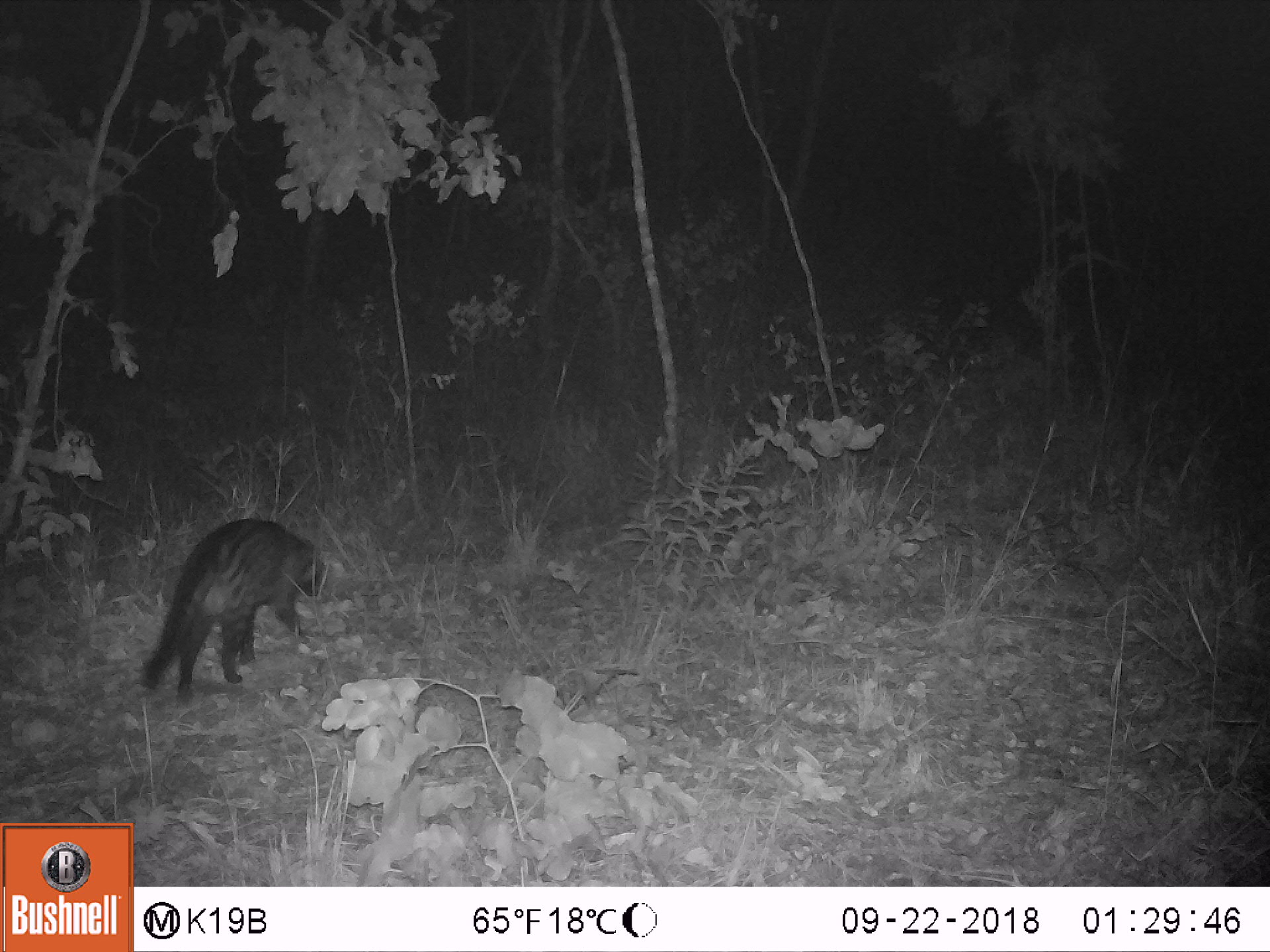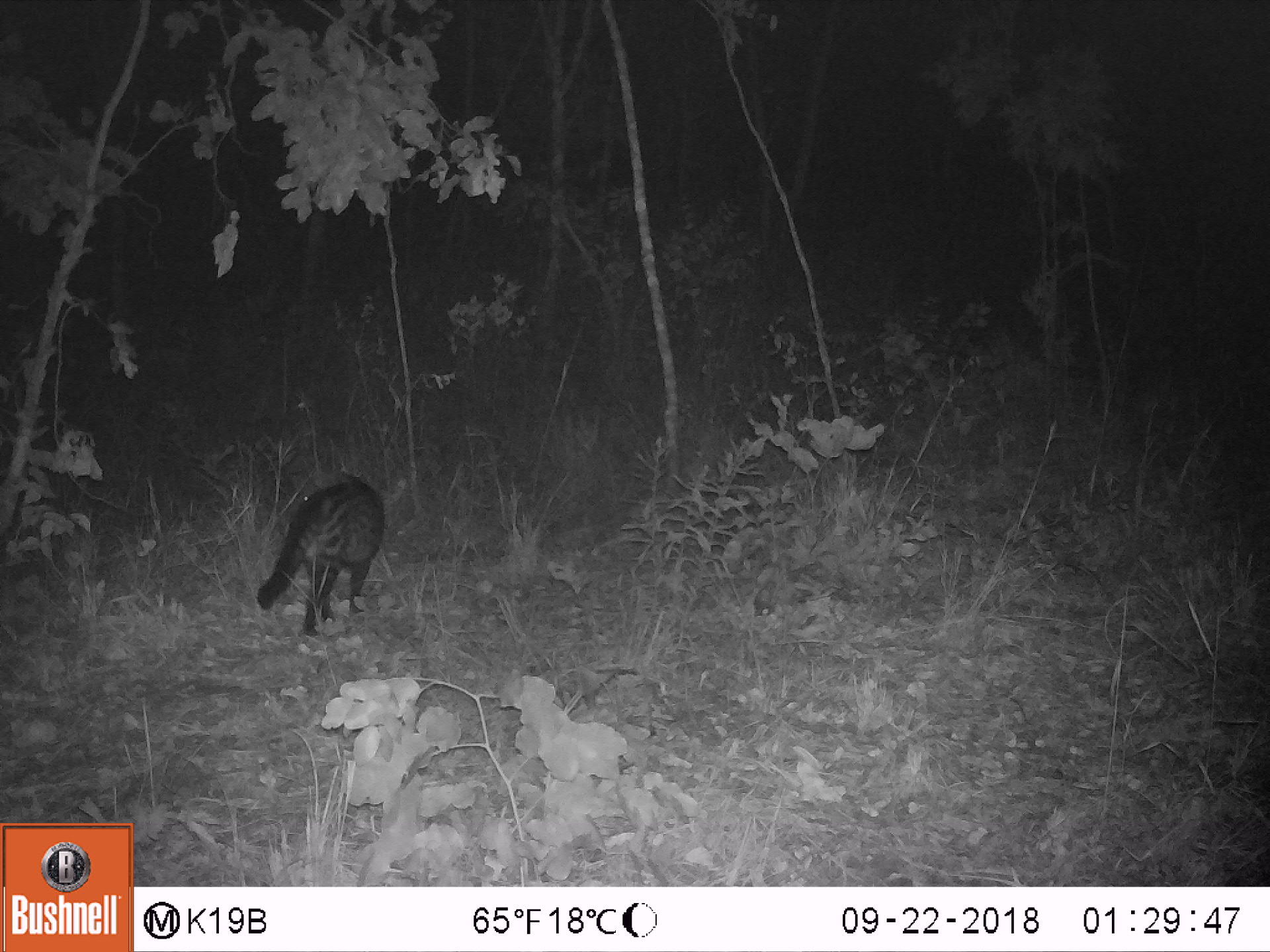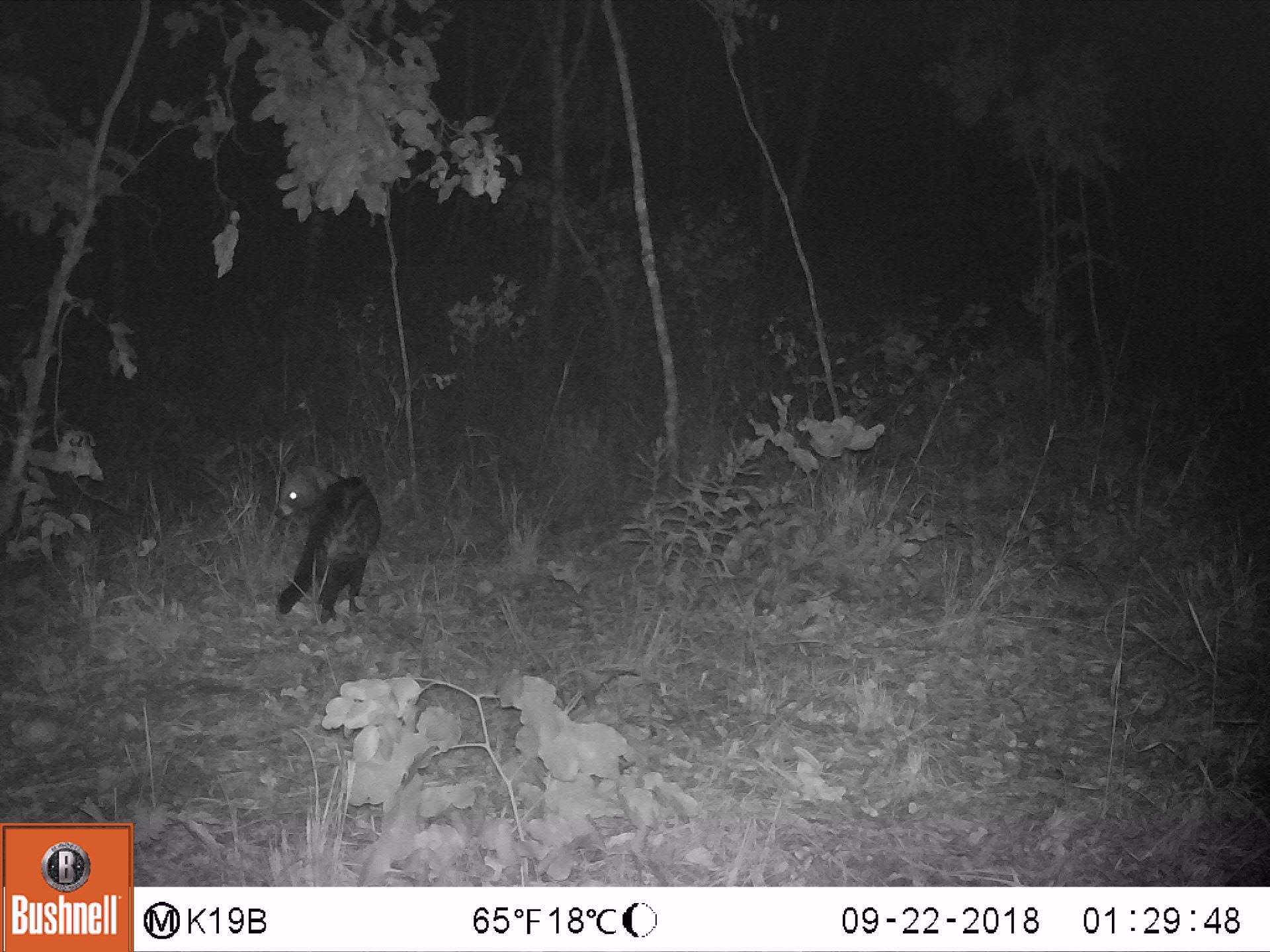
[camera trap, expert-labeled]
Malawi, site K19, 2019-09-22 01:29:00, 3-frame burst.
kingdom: Animalia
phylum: Chordata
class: Mammalia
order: Carnivora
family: Viverridae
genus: Civettictis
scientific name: Civettictis civetta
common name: african civet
African civet (Civettictis civetta), count 1.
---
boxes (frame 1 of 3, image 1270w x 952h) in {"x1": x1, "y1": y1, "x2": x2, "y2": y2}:
african civet: {"x1": 135, "y1": 519, "x2": 329, "y2": 709}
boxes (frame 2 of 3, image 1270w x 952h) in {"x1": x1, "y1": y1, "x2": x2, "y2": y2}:
african civet: {"x1": 248, "y1": 469, "x2": 389, "y2": 636}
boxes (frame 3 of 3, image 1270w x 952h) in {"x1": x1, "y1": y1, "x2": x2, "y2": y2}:
african civet: {"x1": 265, "y1": 454, "x2": 382, "y2": 620}